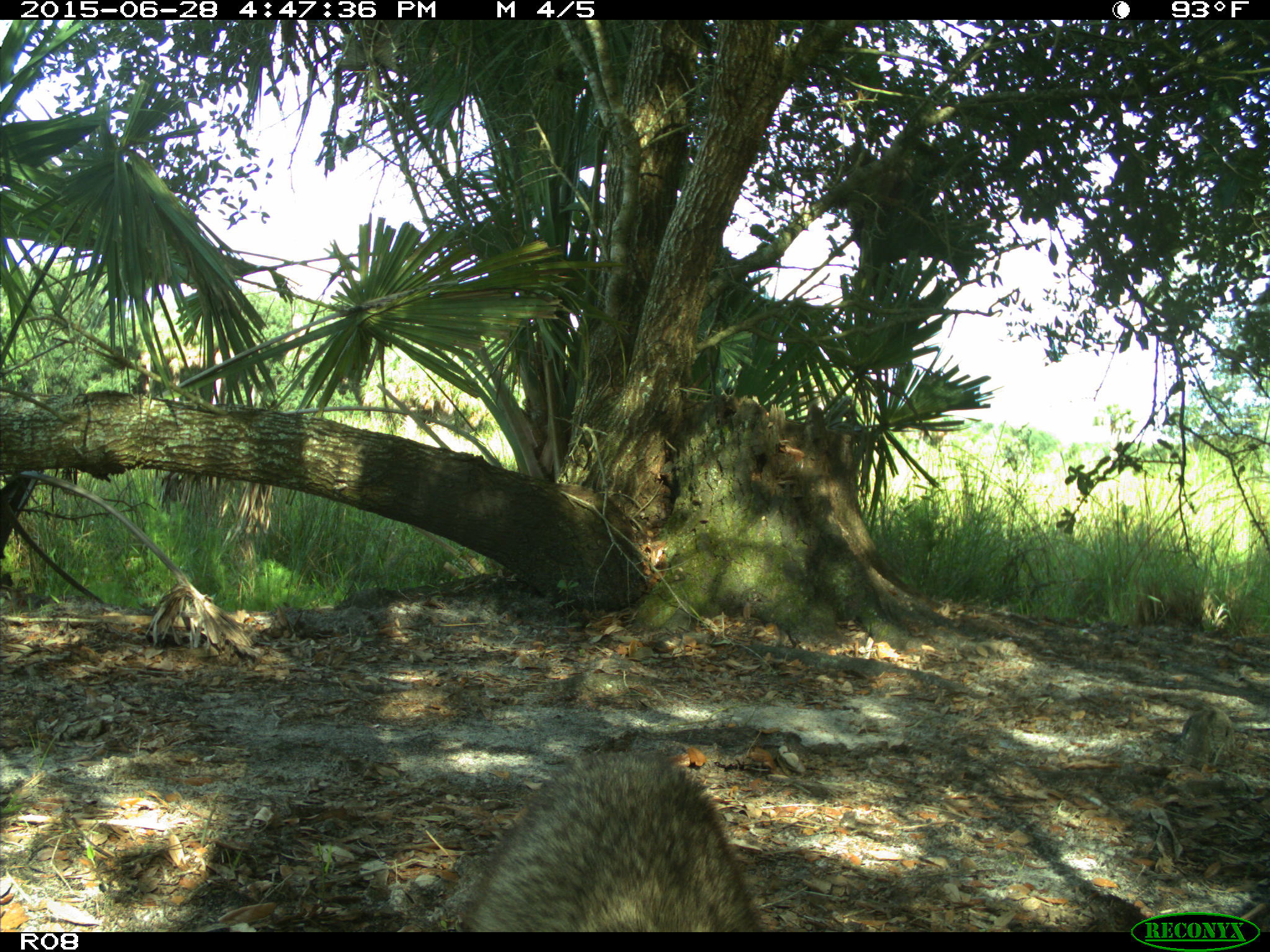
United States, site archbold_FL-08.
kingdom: Animalia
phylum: Chordata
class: Mammalia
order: Carnivora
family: Procyonidae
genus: Procyon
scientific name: Procyon lotor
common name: common raccoon